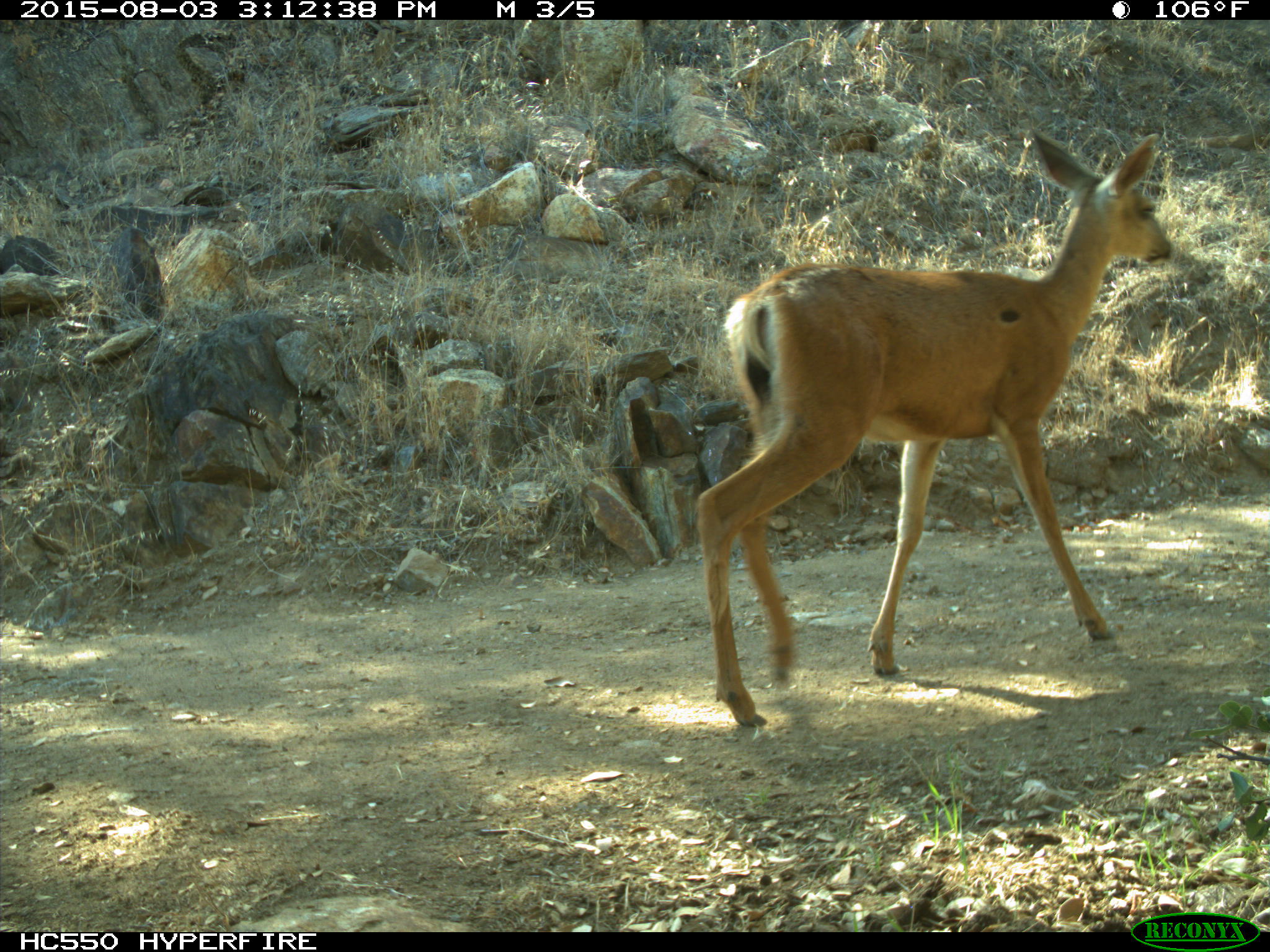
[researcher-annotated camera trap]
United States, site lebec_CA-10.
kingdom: Animalia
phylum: Chordata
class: Mammalia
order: Artiodactyla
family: Cervidae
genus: Odocoileus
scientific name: Odocoileus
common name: deer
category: unidentified deer